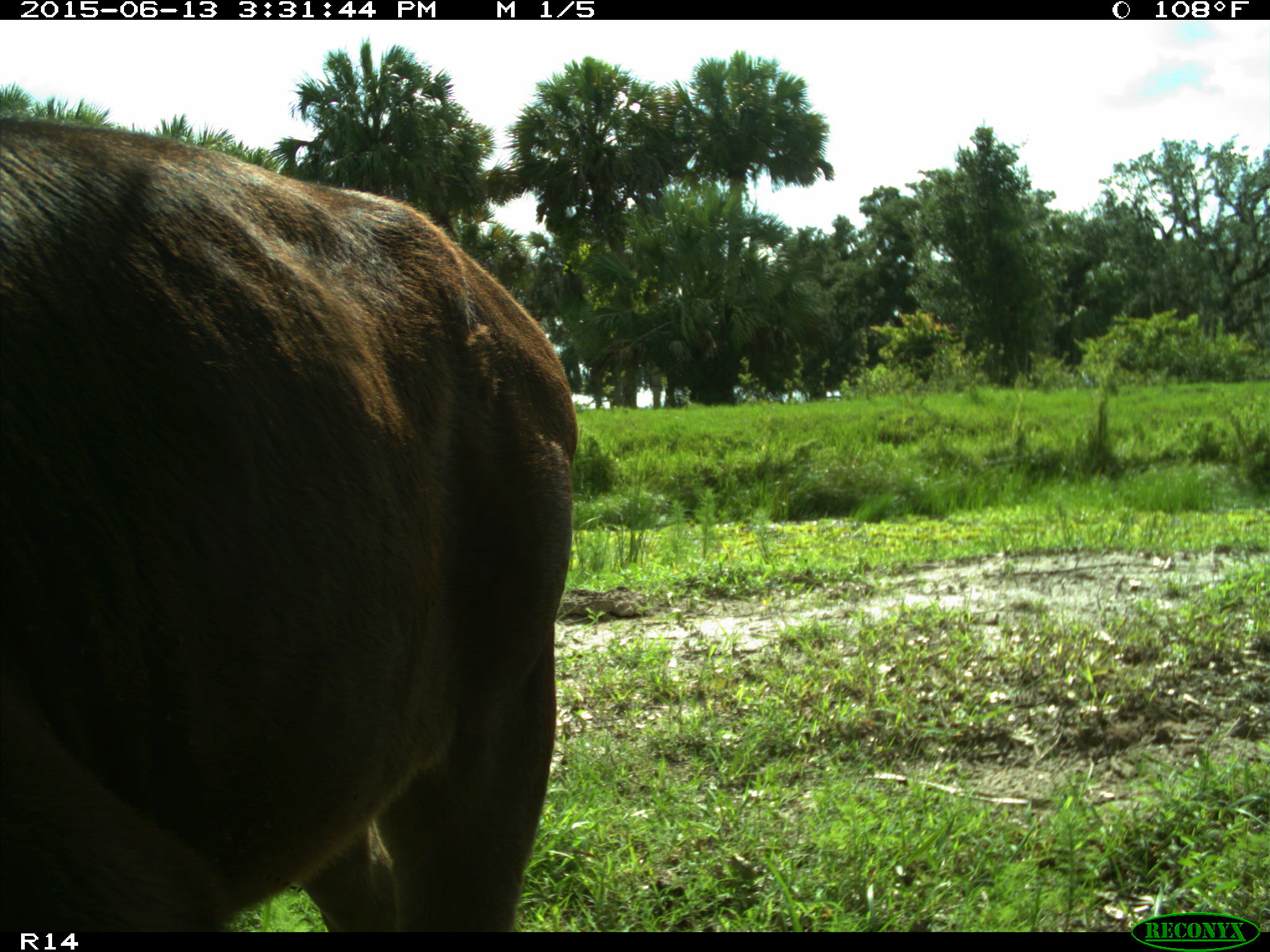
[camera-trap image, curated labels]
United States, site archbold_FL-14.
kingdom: Animalia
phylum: Chordata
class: Mammalia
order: Artiodactyla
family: Bovidae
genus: Bos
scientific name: Bos taurus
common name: domestic cow